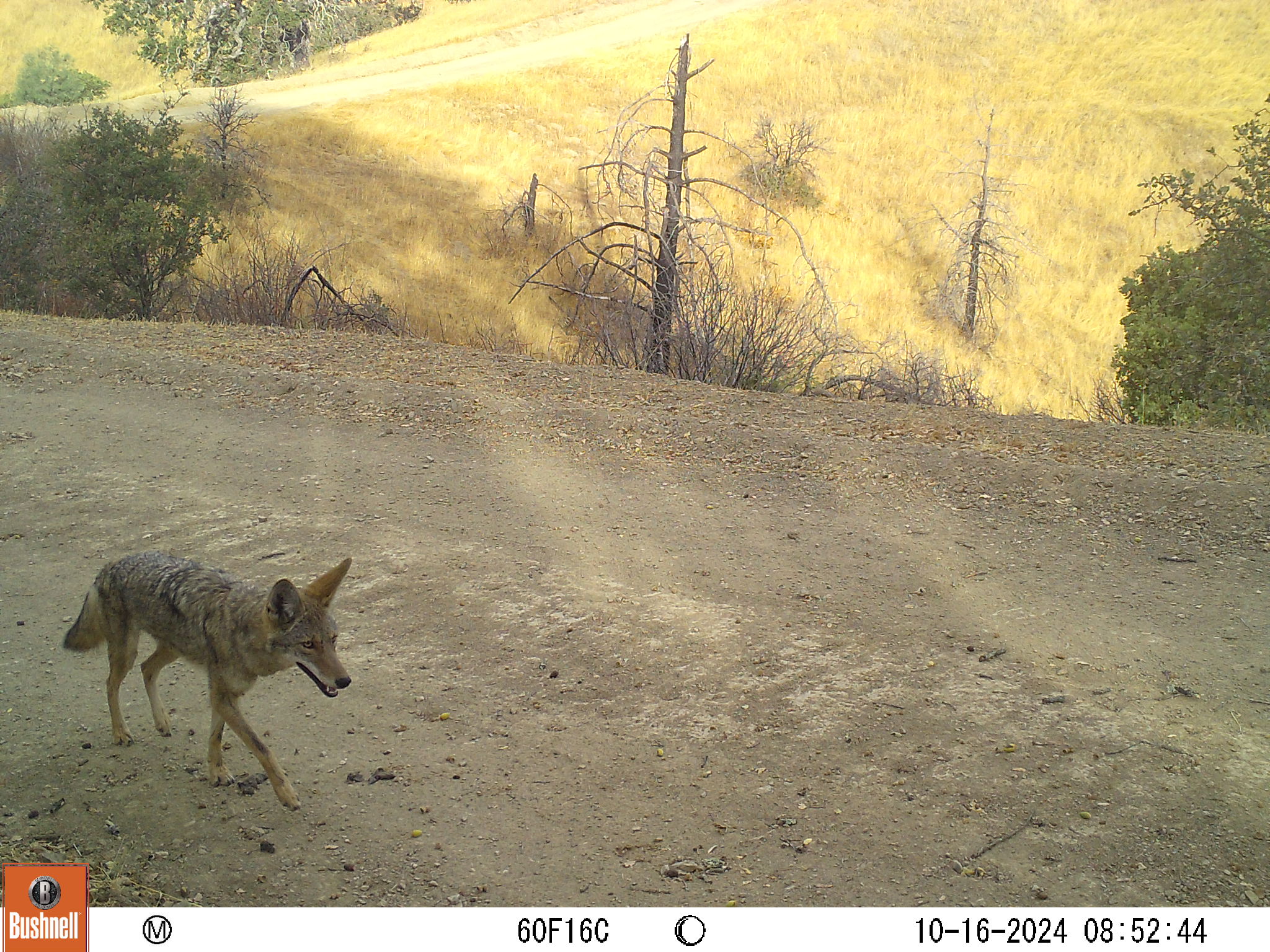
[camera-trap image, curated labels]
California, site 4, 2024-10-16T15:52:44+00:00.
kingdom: Animalia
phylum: Chordata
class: Mammalia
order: Carnivora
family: Canidae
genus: Canis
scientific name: Canis latrans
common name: coyote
Coyote (Canis latrans).